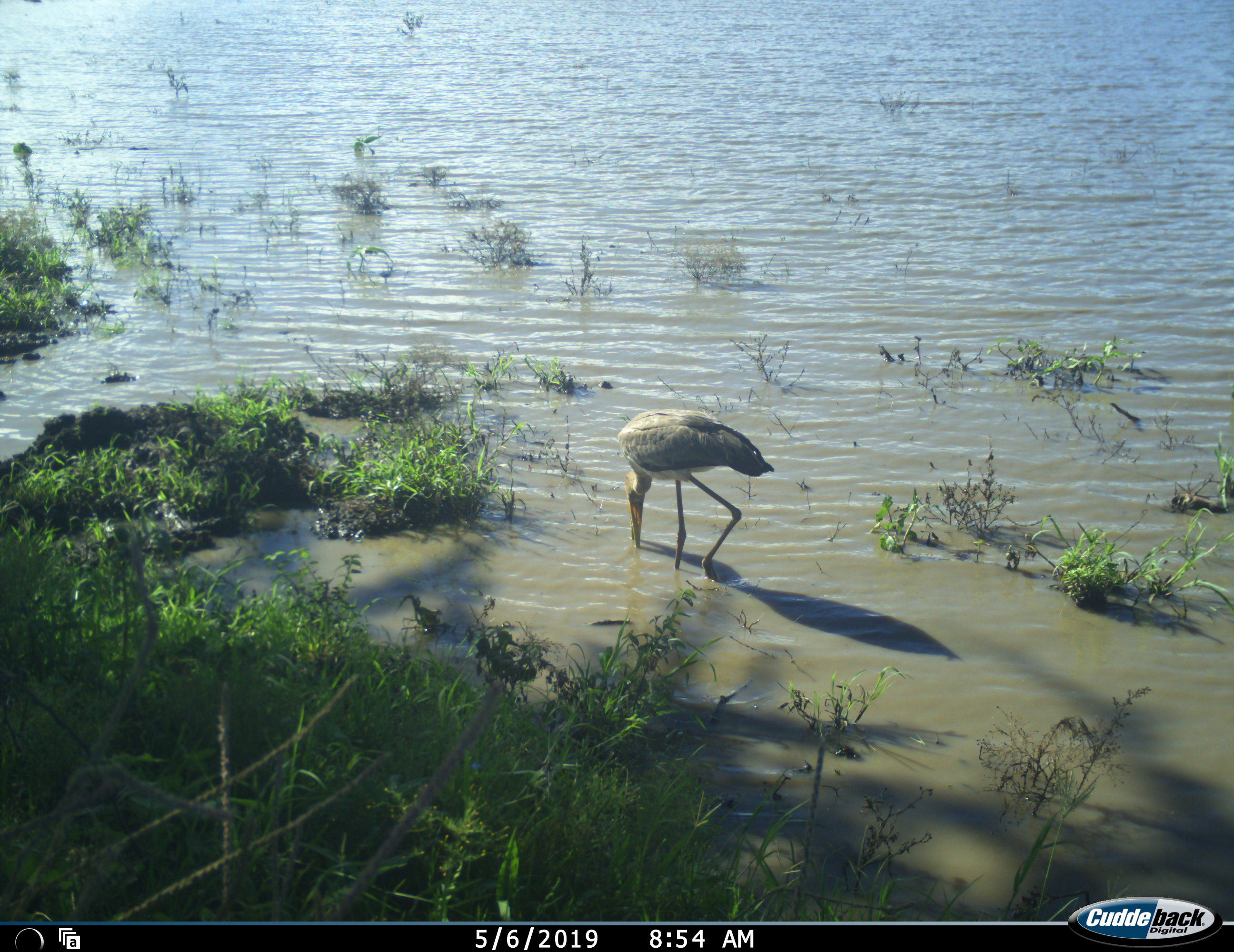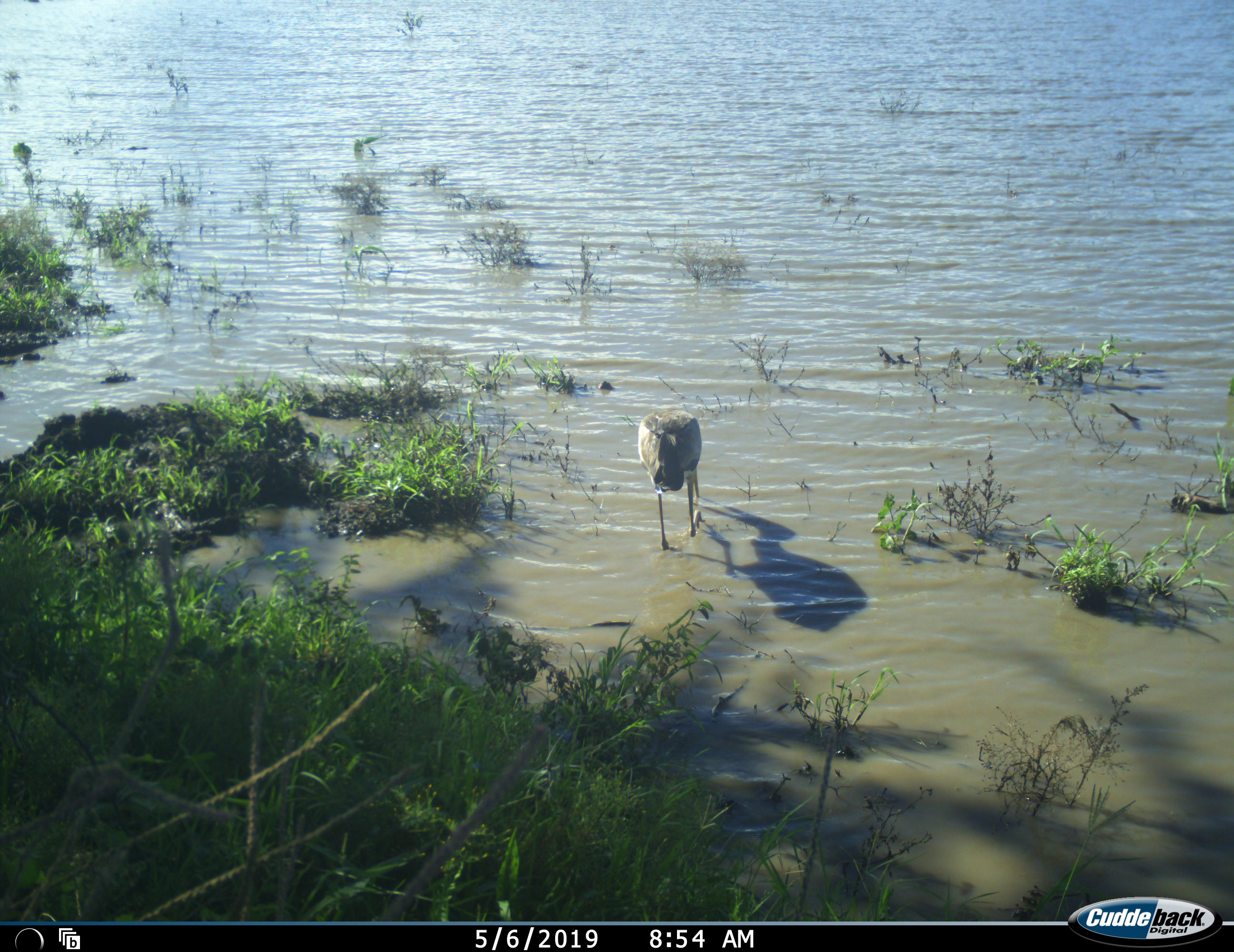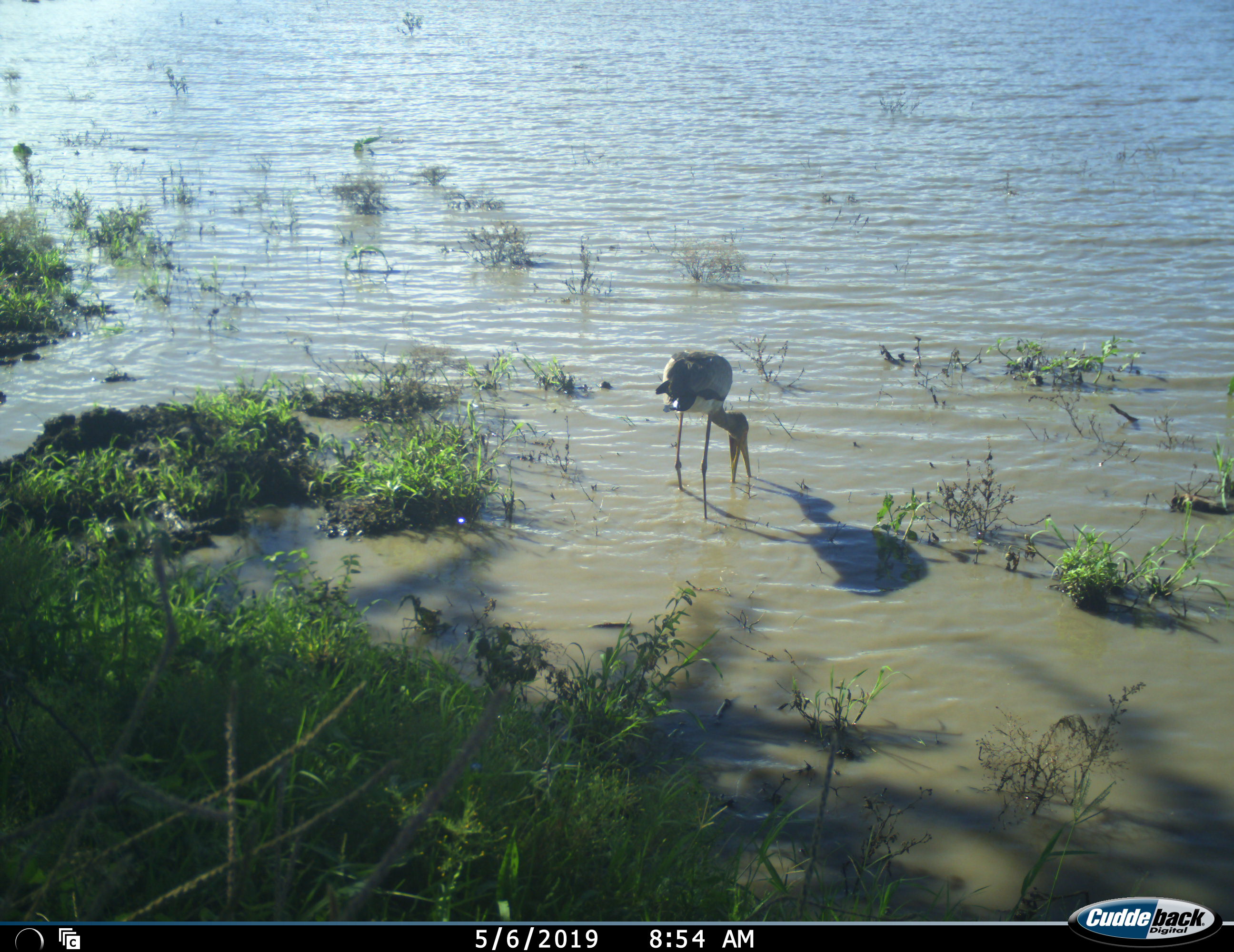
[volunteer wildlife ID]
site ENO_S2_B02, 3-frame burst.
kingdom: Animalia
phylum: Chordata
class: Aves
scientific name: Aves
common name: bird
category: birdother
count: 1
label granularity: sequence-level